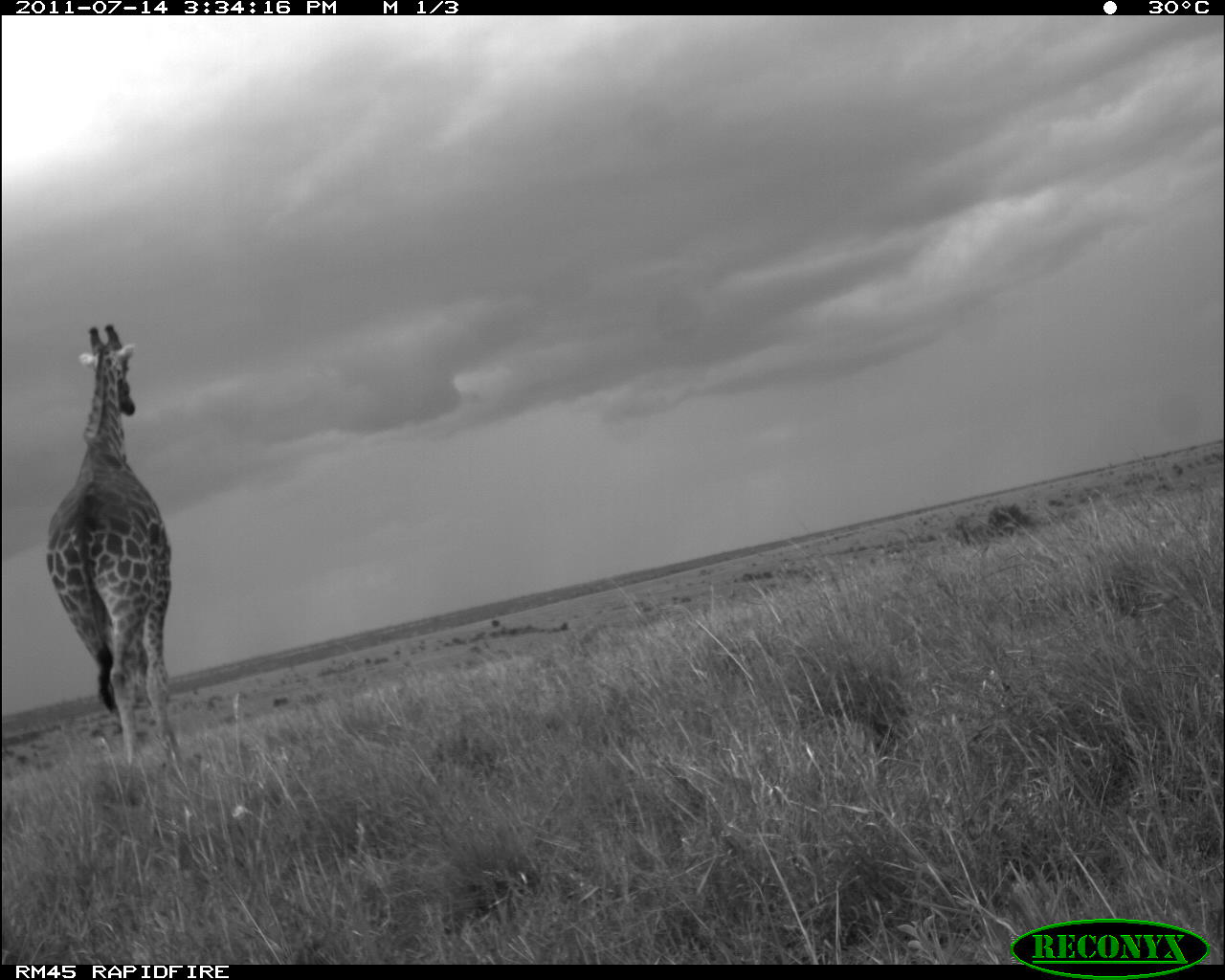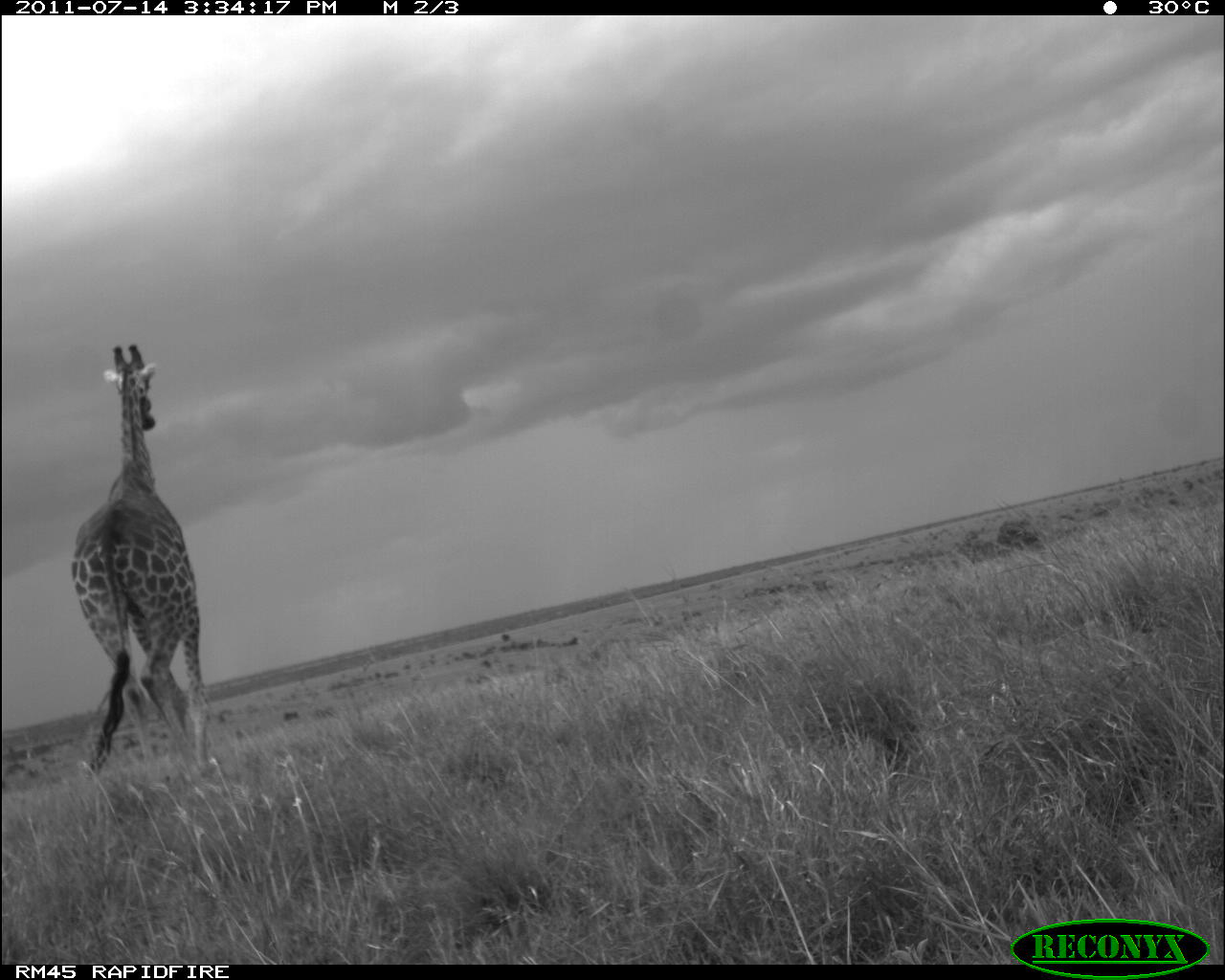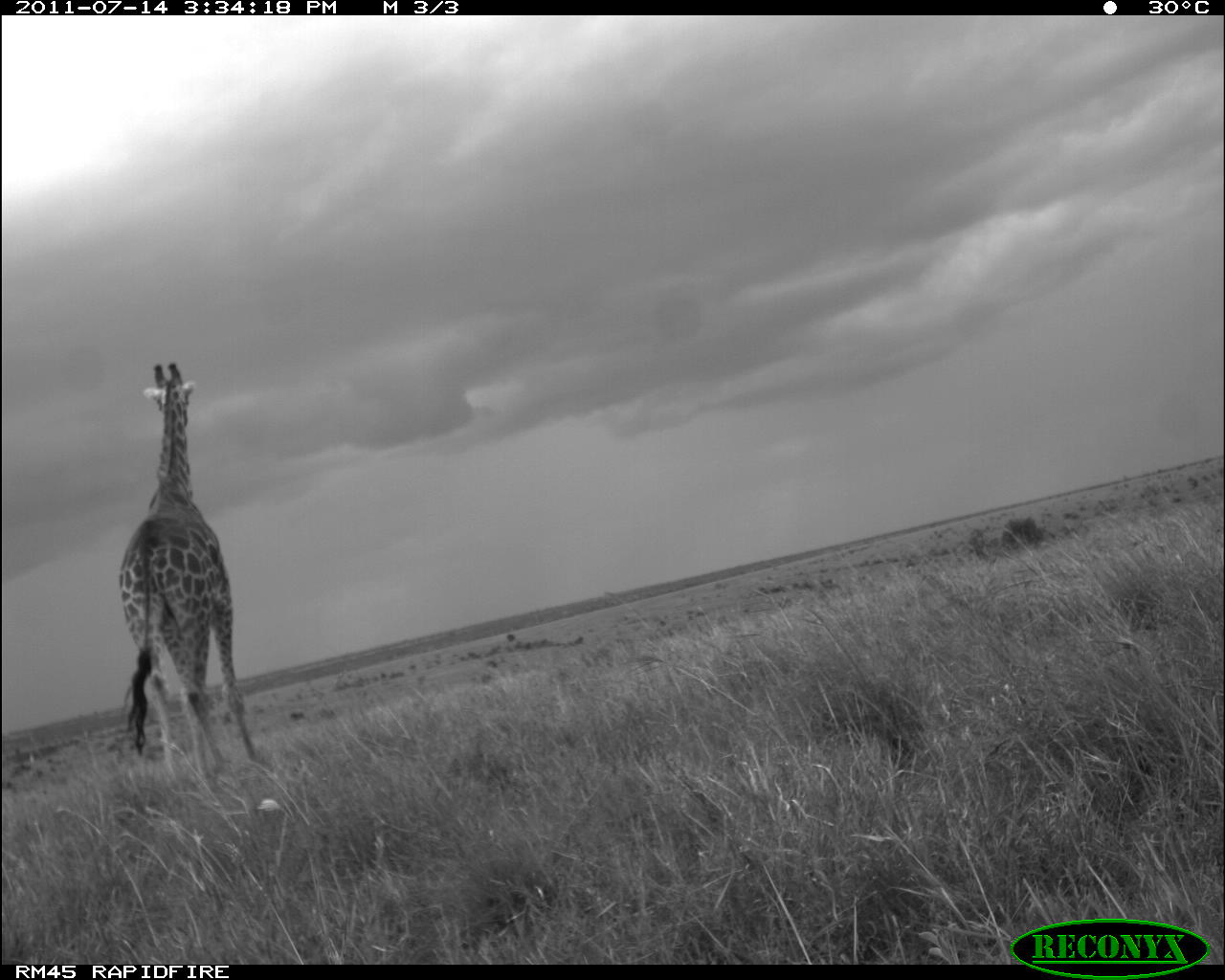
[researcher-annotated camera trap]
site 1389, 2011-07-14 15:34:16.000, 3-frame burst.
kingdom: Animalia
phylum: Chordata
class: Mammalia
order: Artiodactyla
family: Giraffidae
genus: Giraffa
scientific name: Giraffa camelopardalis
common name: giraffe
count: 1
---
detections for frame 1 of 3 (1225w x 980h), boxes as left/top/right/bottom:
giraffa camelopardalis: 45/324/184/771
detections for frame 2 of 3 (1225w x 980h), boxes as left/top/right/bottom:
giraffa camelopardalis: 72/343/218/780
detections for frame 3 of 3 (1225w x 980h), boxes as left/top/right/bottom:
giraffa camelopardalis: 116/362/261/797